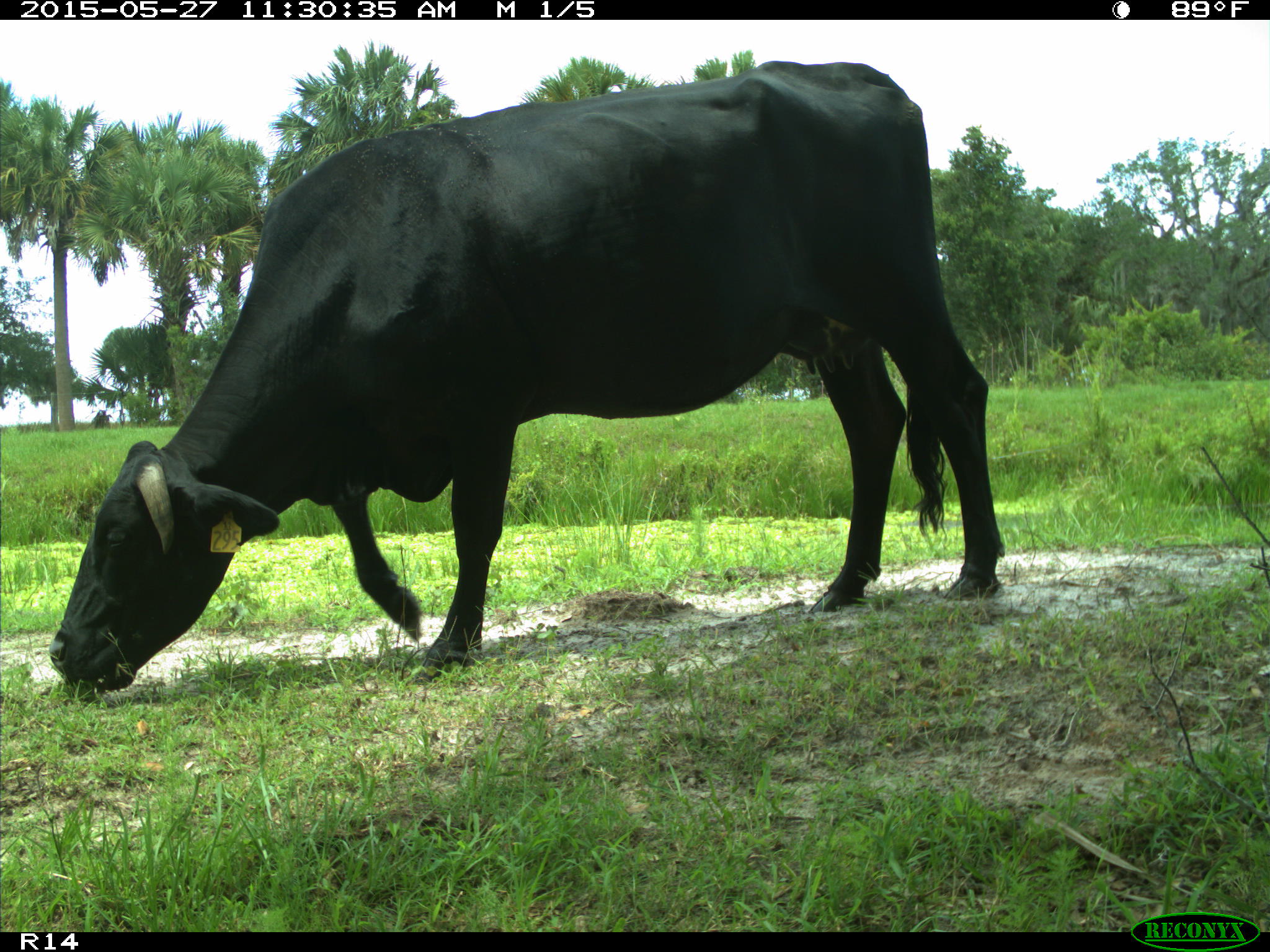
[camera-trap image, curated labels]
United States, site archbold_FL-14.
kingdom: Animalia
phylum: Chordata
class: Mammalia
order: Artiodactyla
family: Bovidae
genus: Bos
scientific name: Bos taurus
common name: domestic cow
Bos taurus (domestic cow).